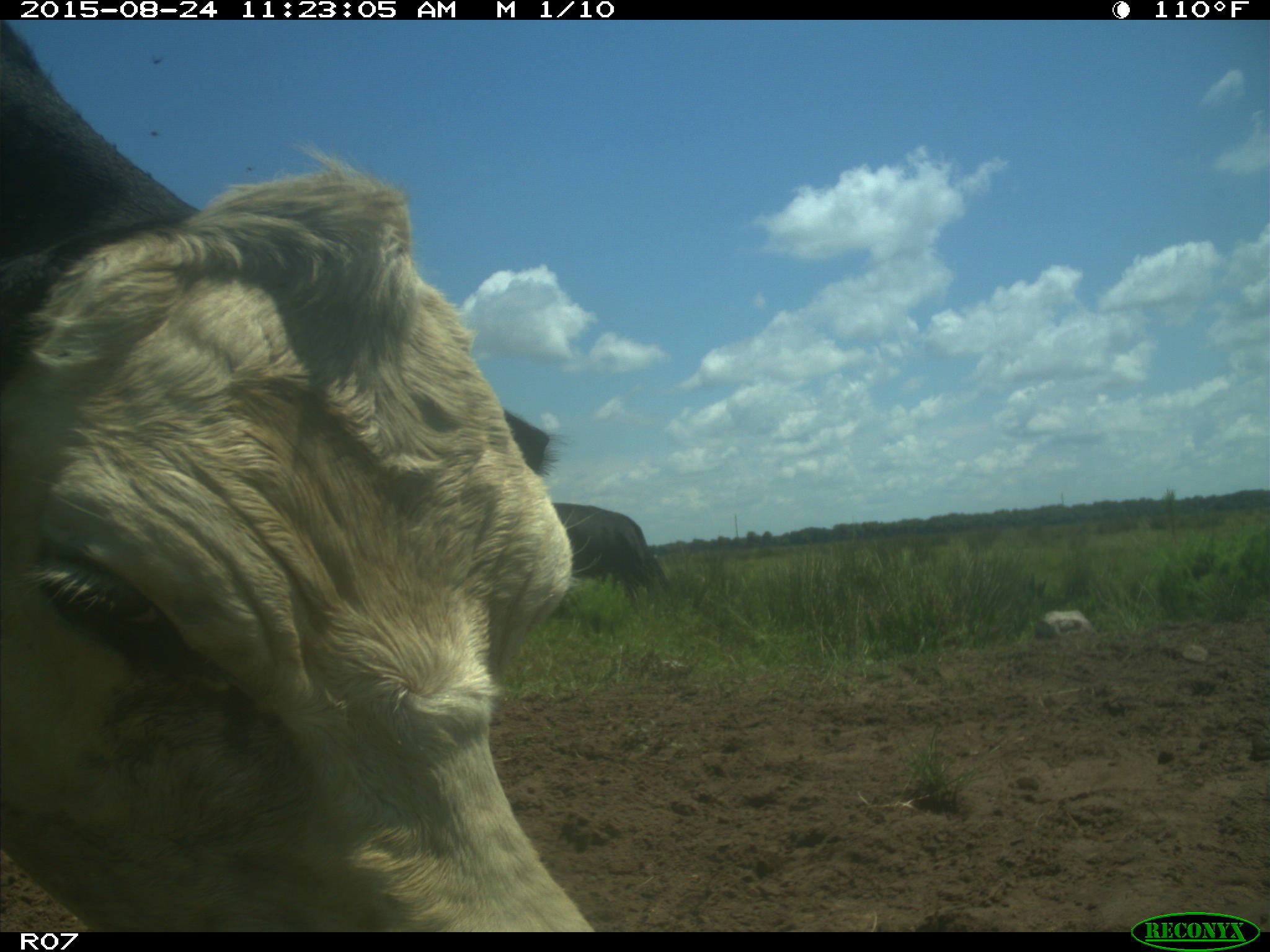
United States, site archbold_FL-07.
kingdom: Animalia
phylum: Chordata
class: Mammalia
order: Artiodactyla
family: Bovidae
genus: Bos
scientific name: Bos taurus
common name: domestic cow